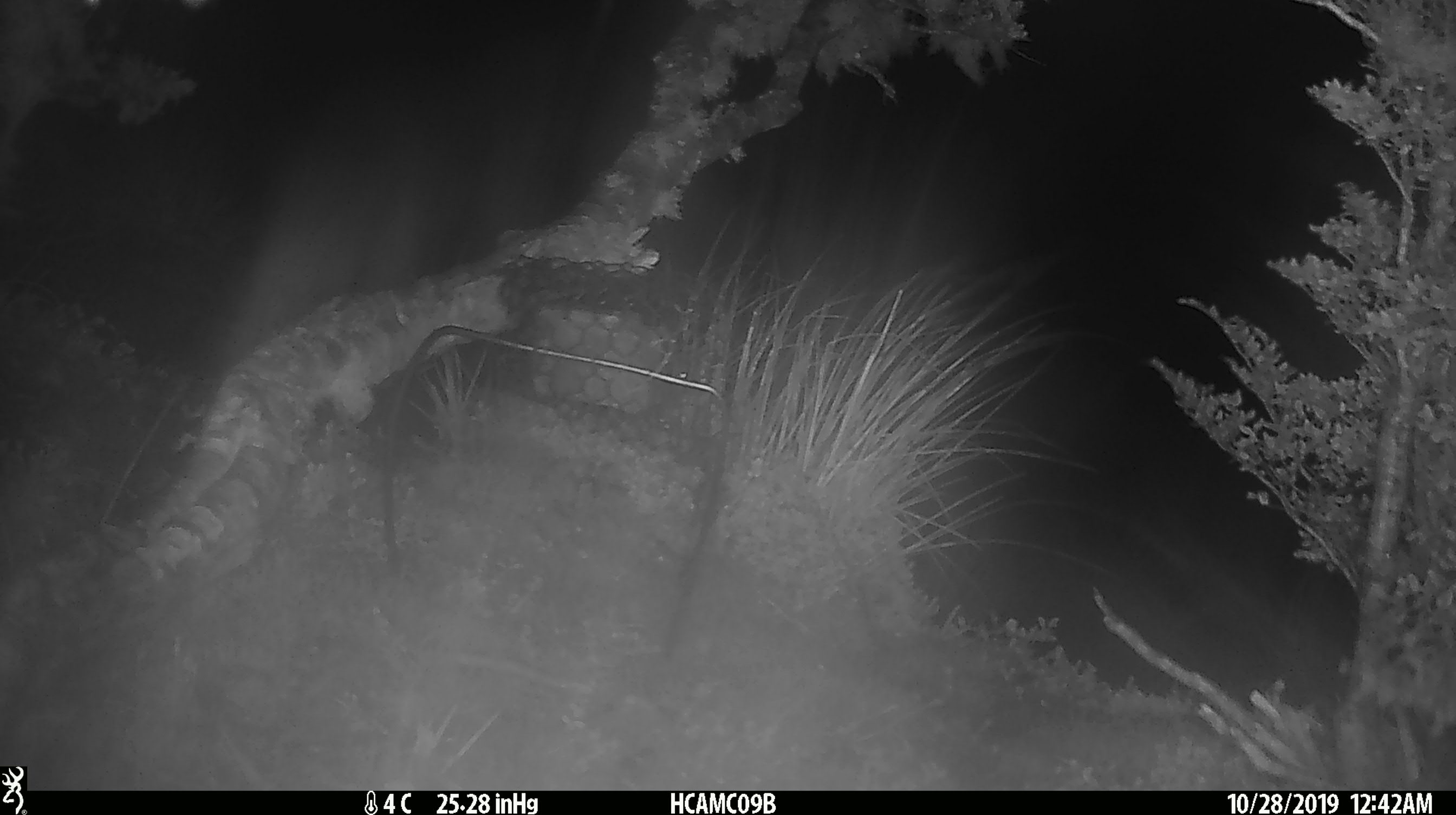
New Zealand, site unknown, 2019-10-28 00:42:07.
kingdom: Animalia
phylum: Chordata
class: Mammalia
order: Rodentia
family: Muridae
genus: Mus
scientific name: Mus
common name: mouse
Mouse (Mus).